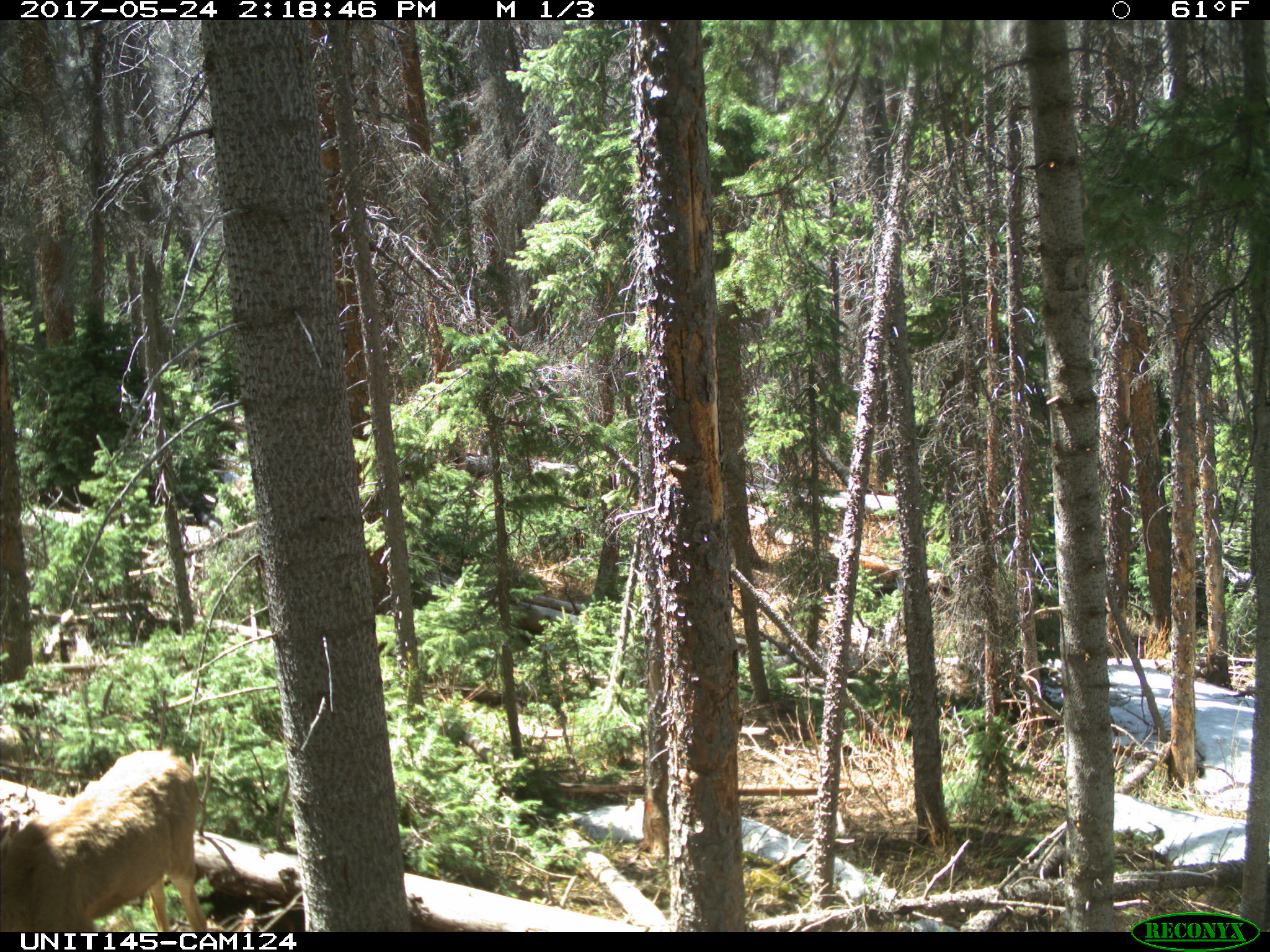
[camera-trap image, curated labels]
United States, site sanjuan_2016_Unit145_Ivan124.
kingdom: Animalia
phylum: Chordata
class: Mammalia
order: Artiodactyla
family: Cervidae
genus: Odocoileus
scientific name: Odocoileus hemionus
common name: mule deer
Odocoileus hemionus (mule deer).